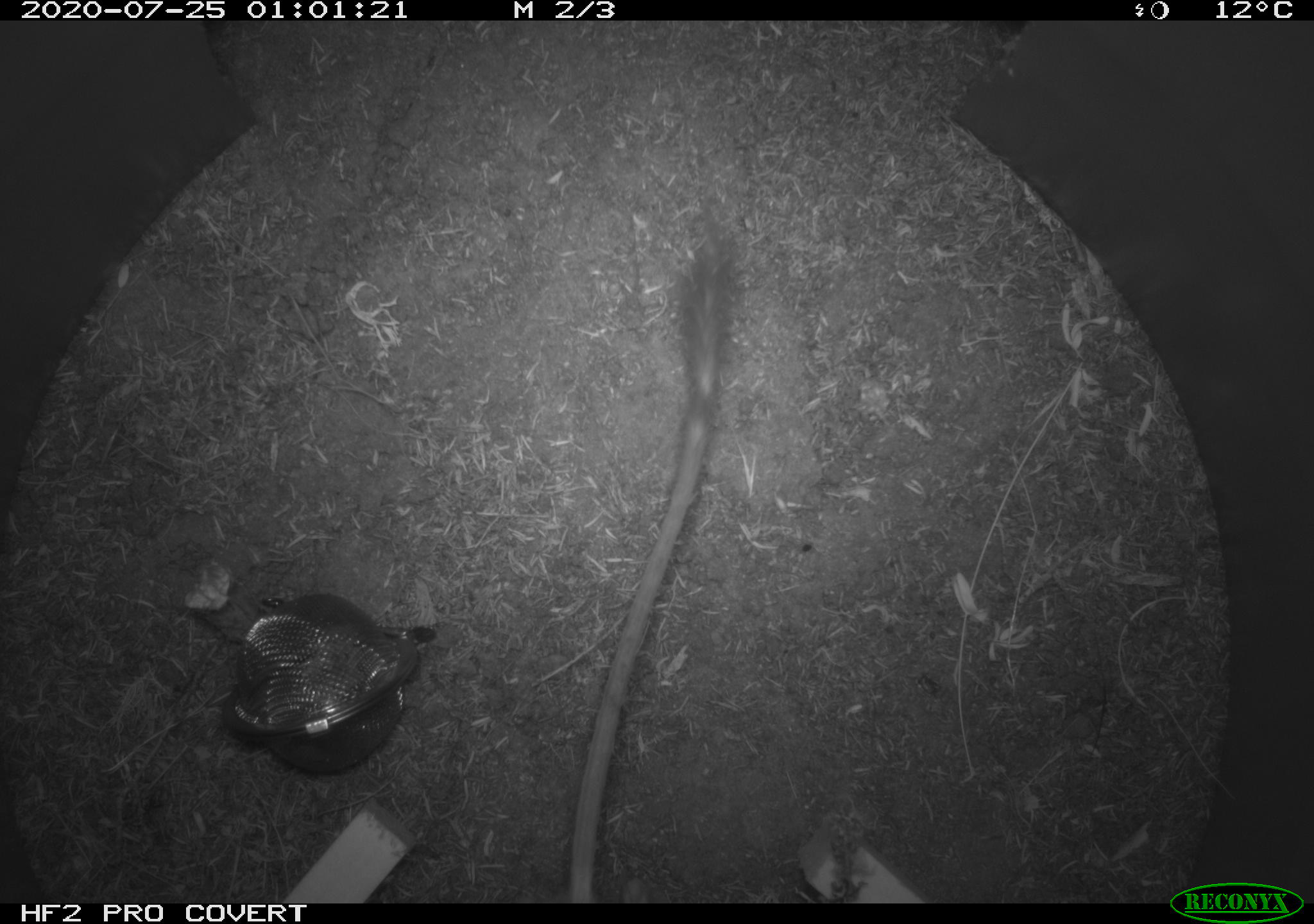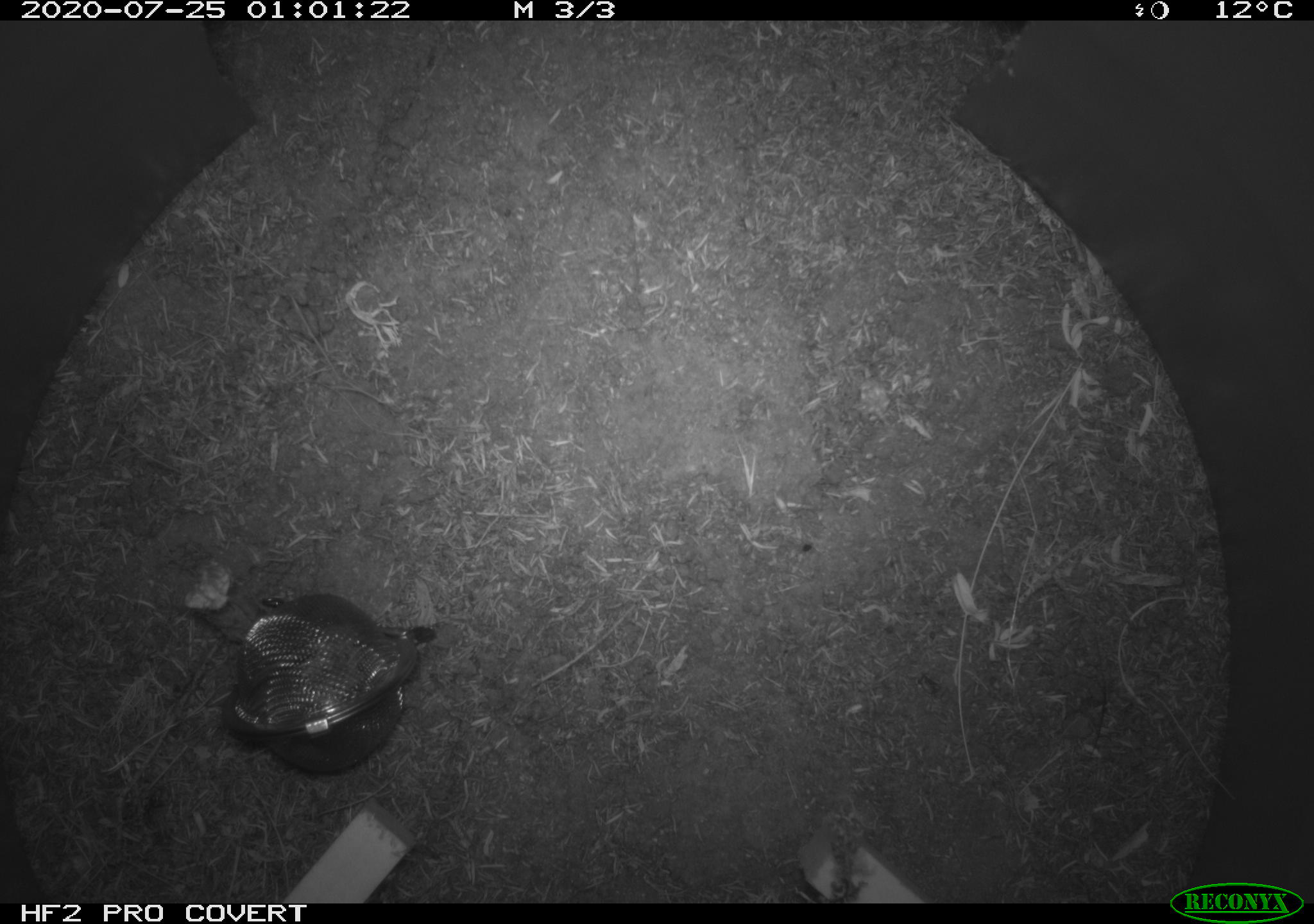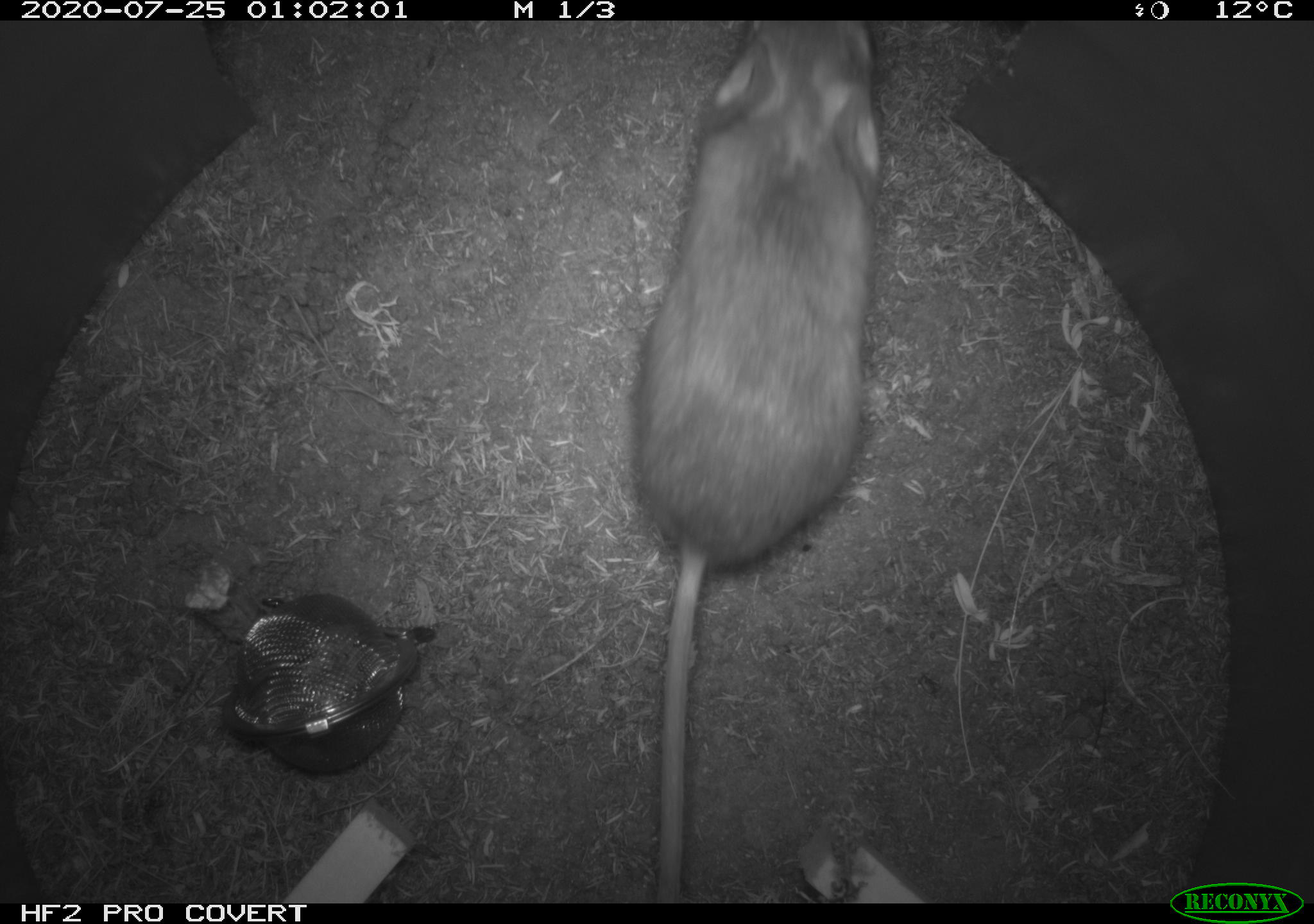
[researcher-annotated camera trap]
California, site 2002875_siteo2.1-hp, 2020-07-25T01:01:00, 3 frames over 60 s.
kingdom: Animalia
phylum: Chordata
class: Mammalia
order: Rodentia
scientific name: Rodentia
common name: rodent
Rodent (Rodentia).